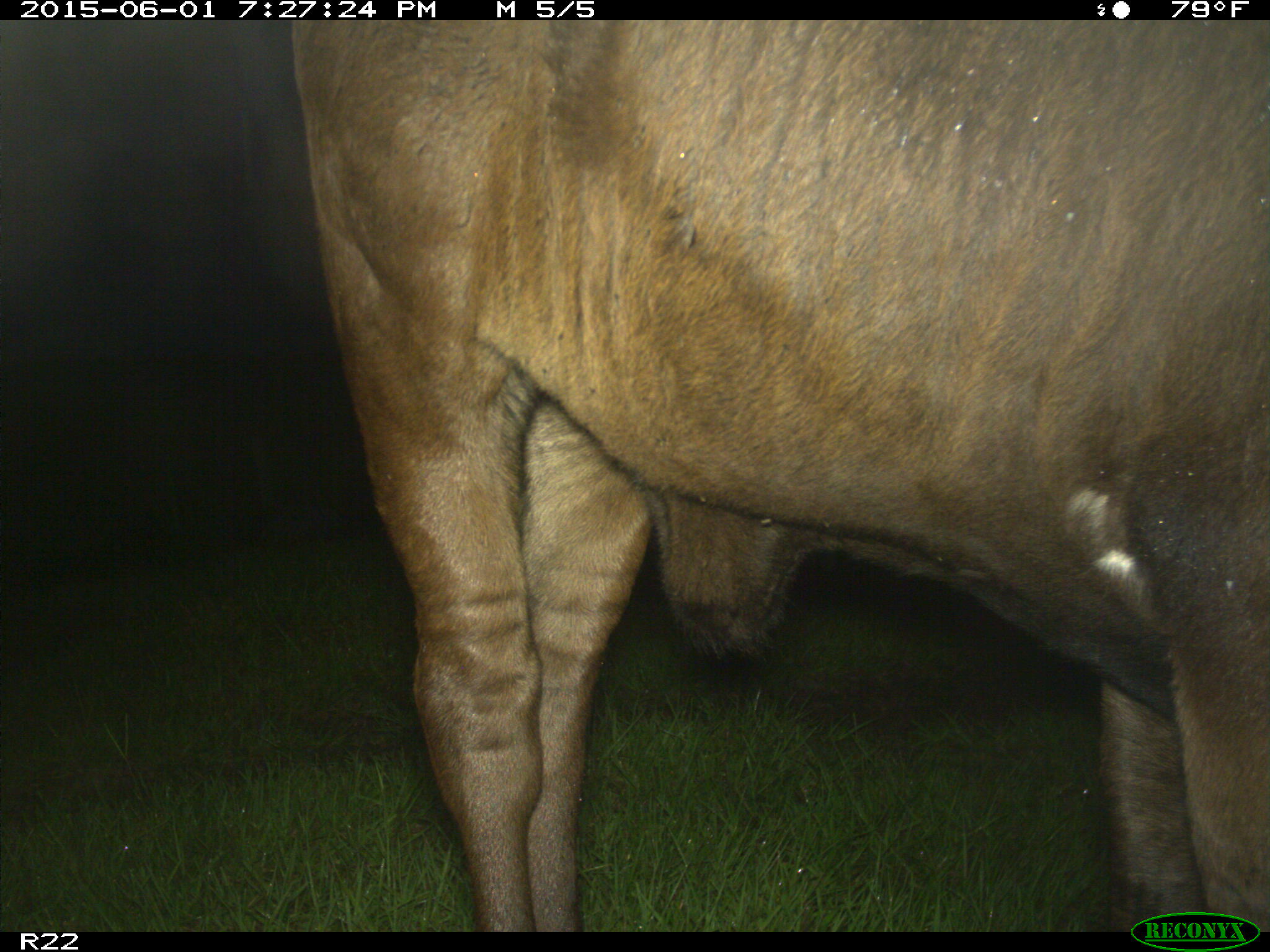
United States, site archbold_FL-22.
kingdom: Animalia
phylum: Chordata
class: Mammalia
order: Artiodactyla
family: Bovidae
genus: Bos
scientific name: Bos taurus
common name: domestic cow